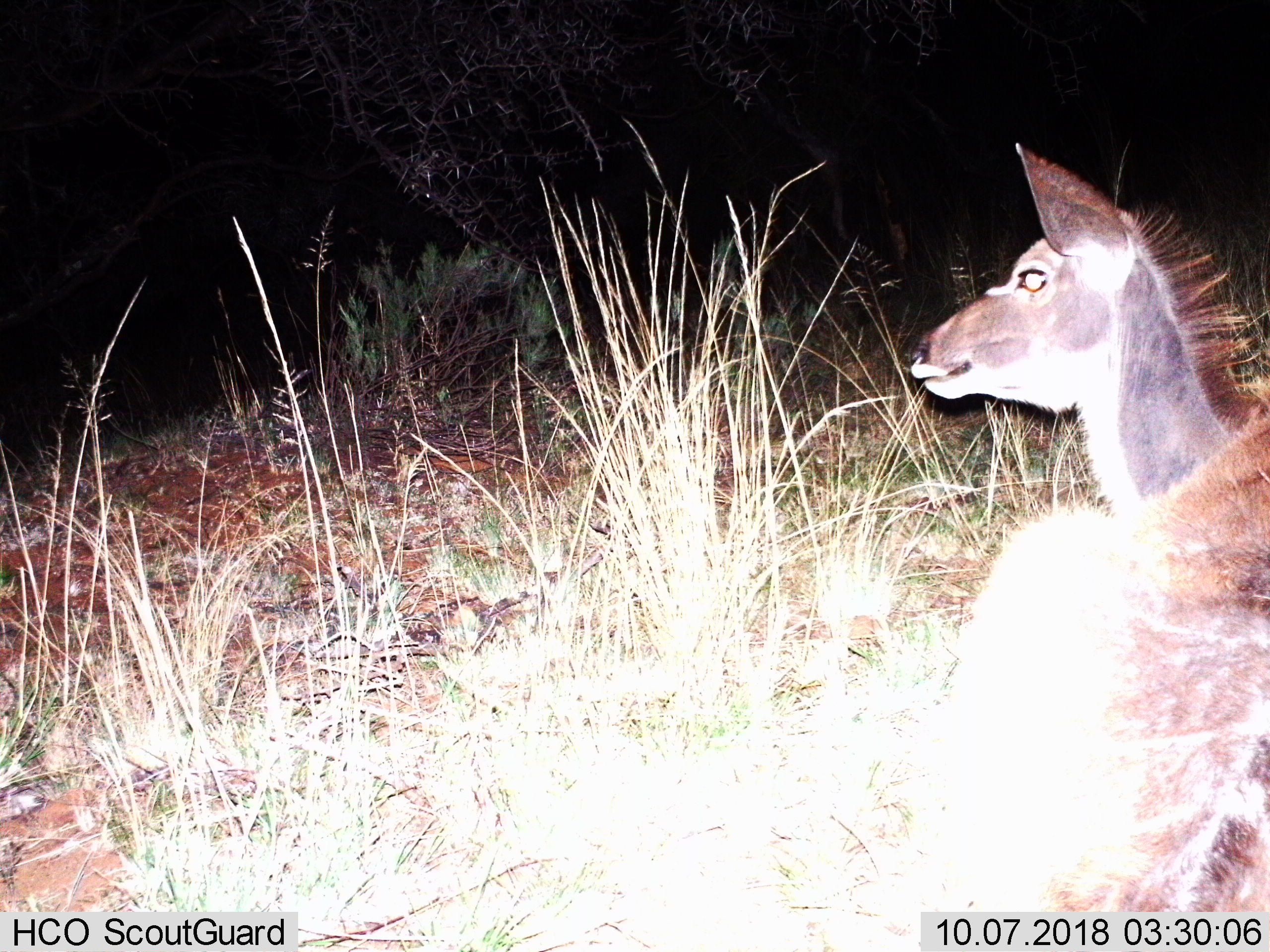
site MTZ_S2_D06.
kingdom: Animalia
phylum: Chordata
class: Mammalia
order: Artiodactyla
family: Bovidae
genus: Tragelaphus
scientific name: Tragelaphus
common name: kudu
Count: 1.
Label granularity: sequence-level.